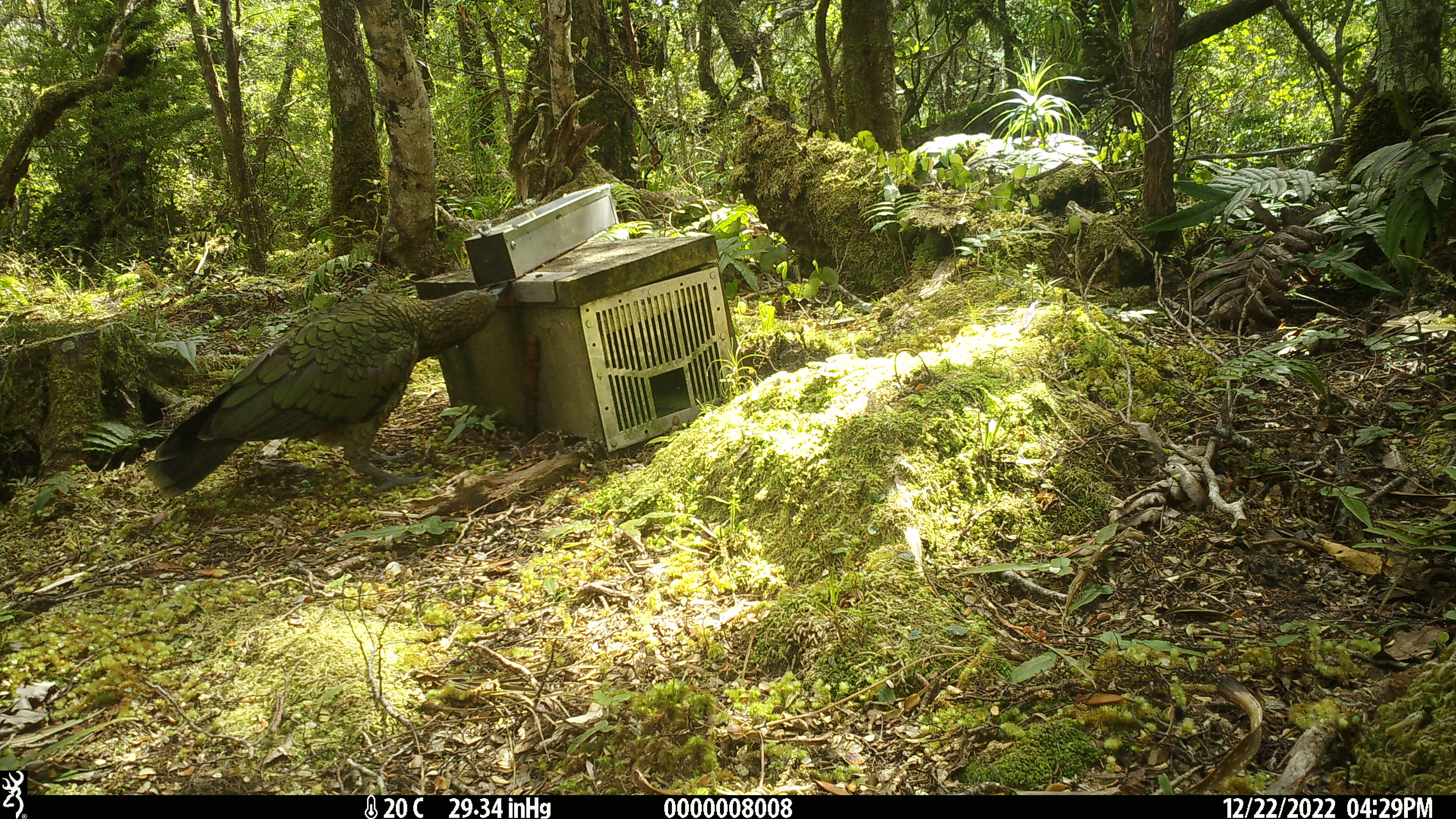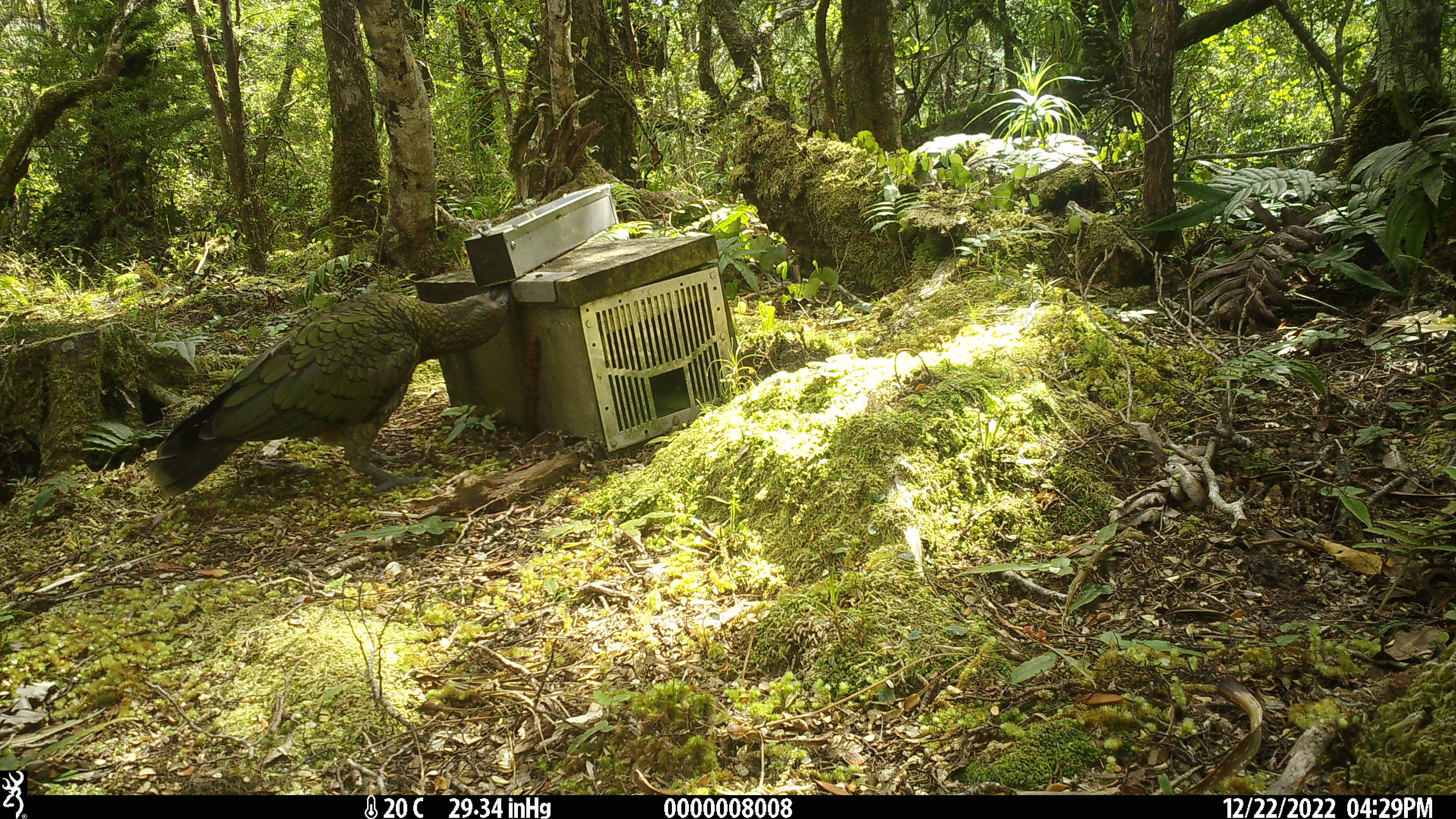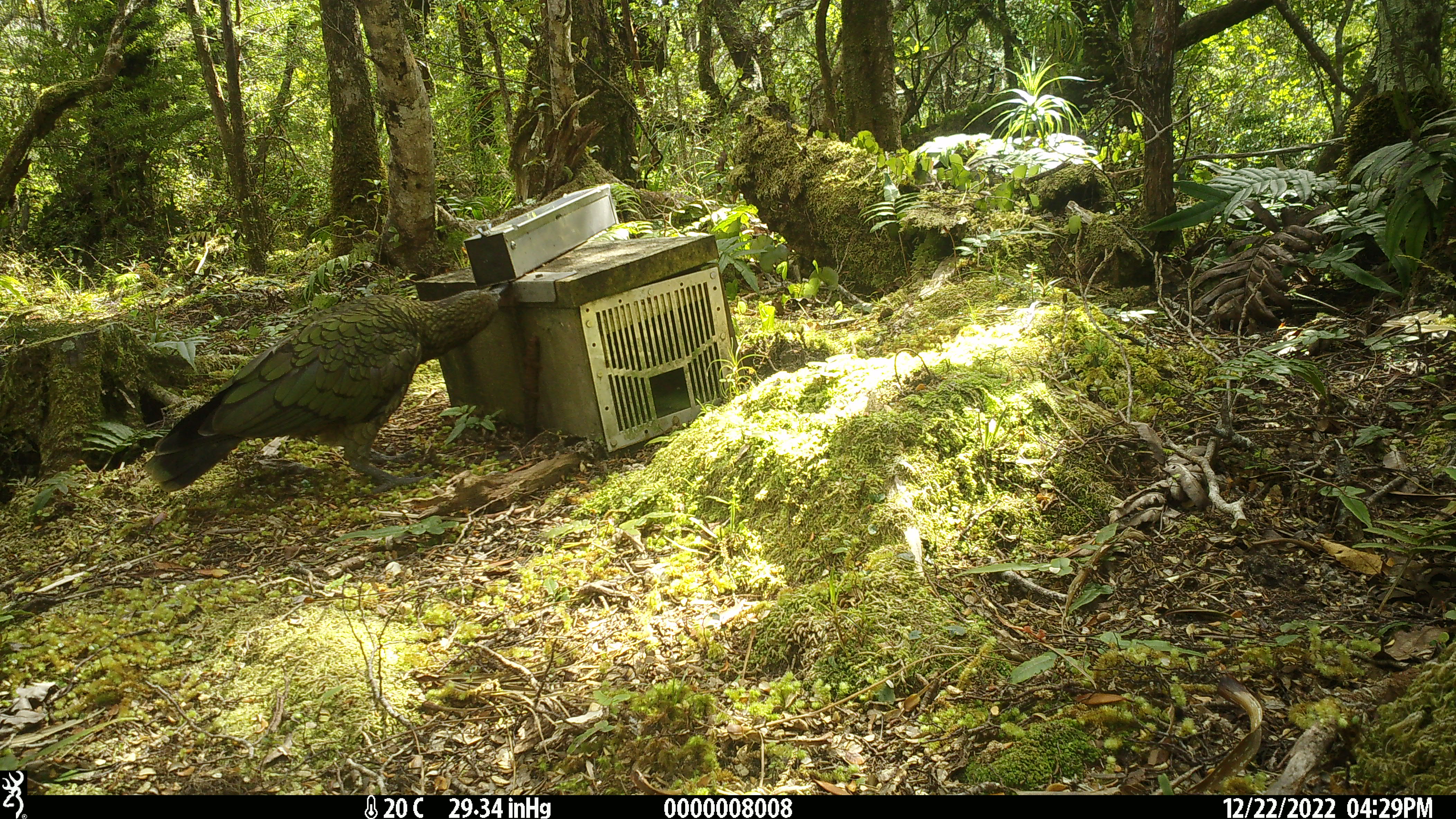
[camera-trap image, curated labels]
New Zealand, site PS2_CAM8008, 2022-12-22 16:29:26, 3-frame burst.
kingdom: Animalia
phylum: Chordata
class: Aves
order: Psittaciformes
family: Strigopidae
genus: Nestor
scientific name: Nestor notabilis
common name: kea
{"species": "kea (Nestor notabilis)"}